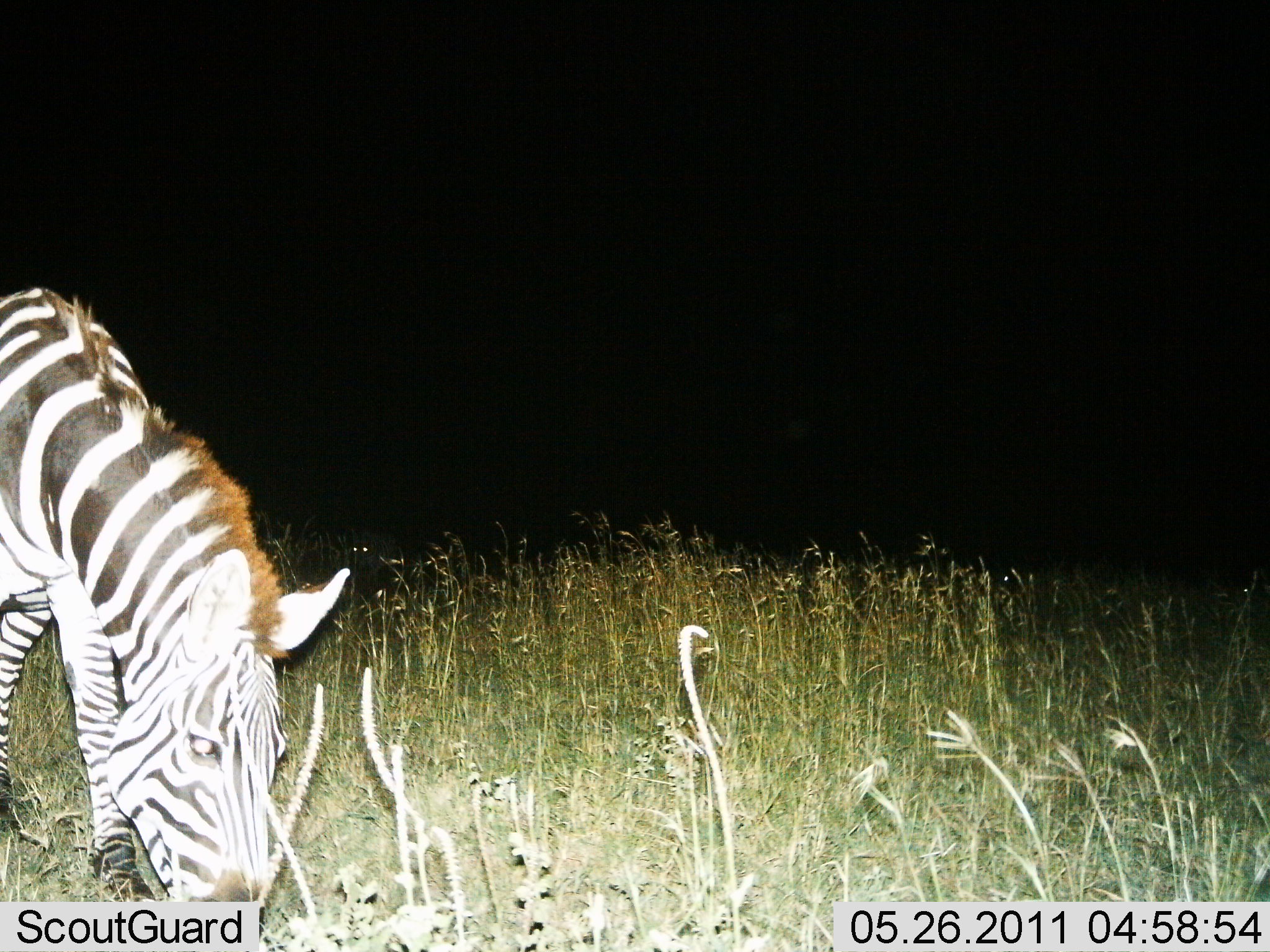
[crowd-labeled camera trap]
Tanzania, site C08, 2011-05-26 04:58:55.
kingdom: Animalia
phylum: Chordata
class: Mammalia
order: Perissodactyla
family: Equidae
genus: Equus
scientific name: Equus quagga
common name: plains zebra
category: zebra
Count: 1.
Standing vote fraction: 20%.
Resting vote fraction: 0%.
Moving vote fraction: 0%.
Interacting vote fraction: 0%.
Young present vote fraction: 0%.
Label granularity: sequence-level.